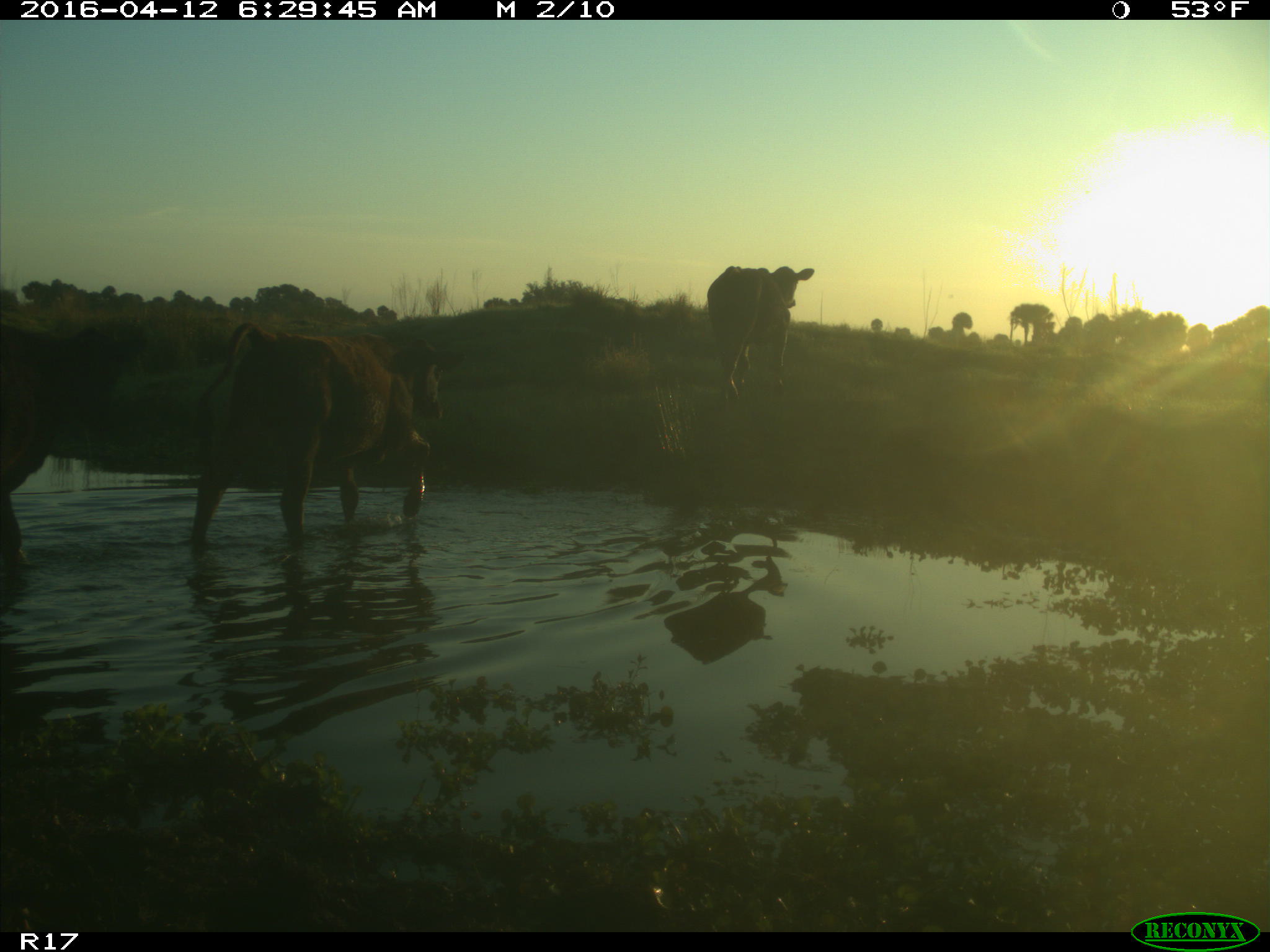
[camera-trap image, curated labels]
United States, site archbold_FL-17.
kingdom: Animalia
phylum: Chordata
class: Mammalia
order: Artiodactyla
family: Bovidae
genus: Bos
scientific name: Bos taurus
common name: domestic cow